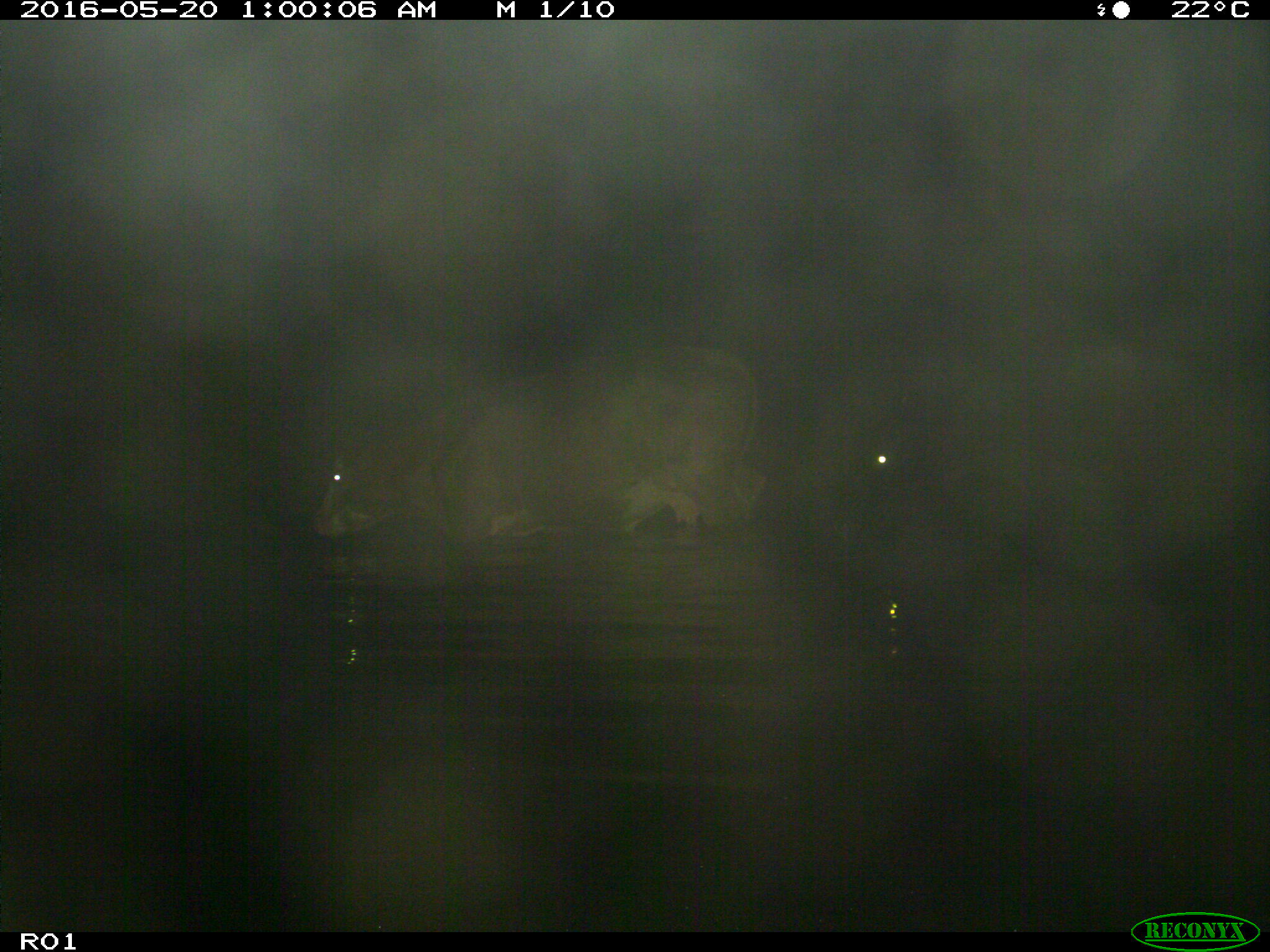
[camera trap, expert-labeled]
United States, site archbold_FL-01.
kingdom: Animalia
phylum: Chordata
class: Mammalia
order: Artiodactyla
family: Bovidae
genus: Bos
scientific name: Bos taurus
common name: domestic cow